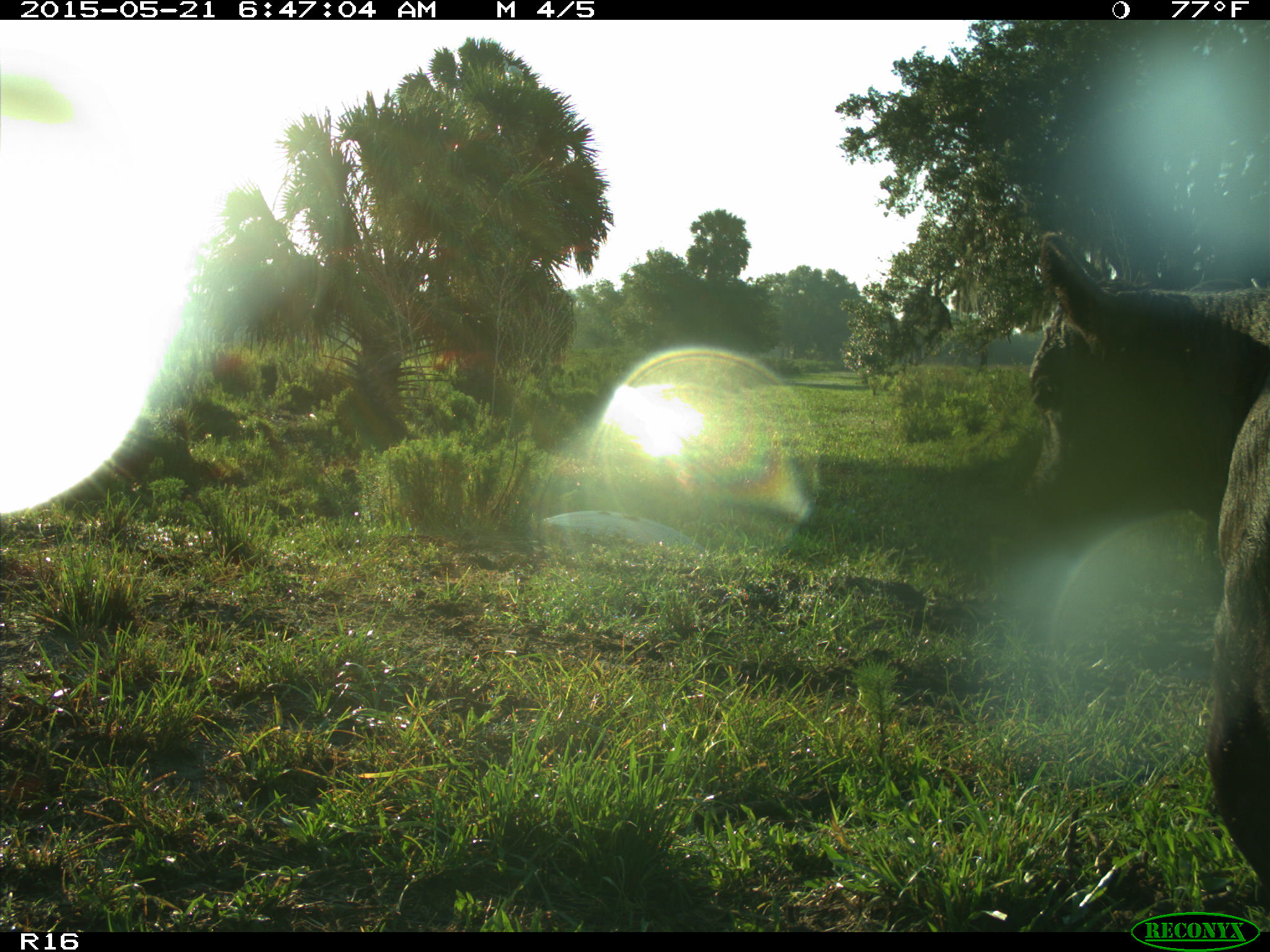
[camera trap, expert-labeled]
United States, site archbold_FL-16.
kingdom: Animalia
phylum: Chordata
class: Mammalia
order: Artiodactyla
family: Bovidae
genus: Bos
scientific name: Bos taurus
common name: domestic cow